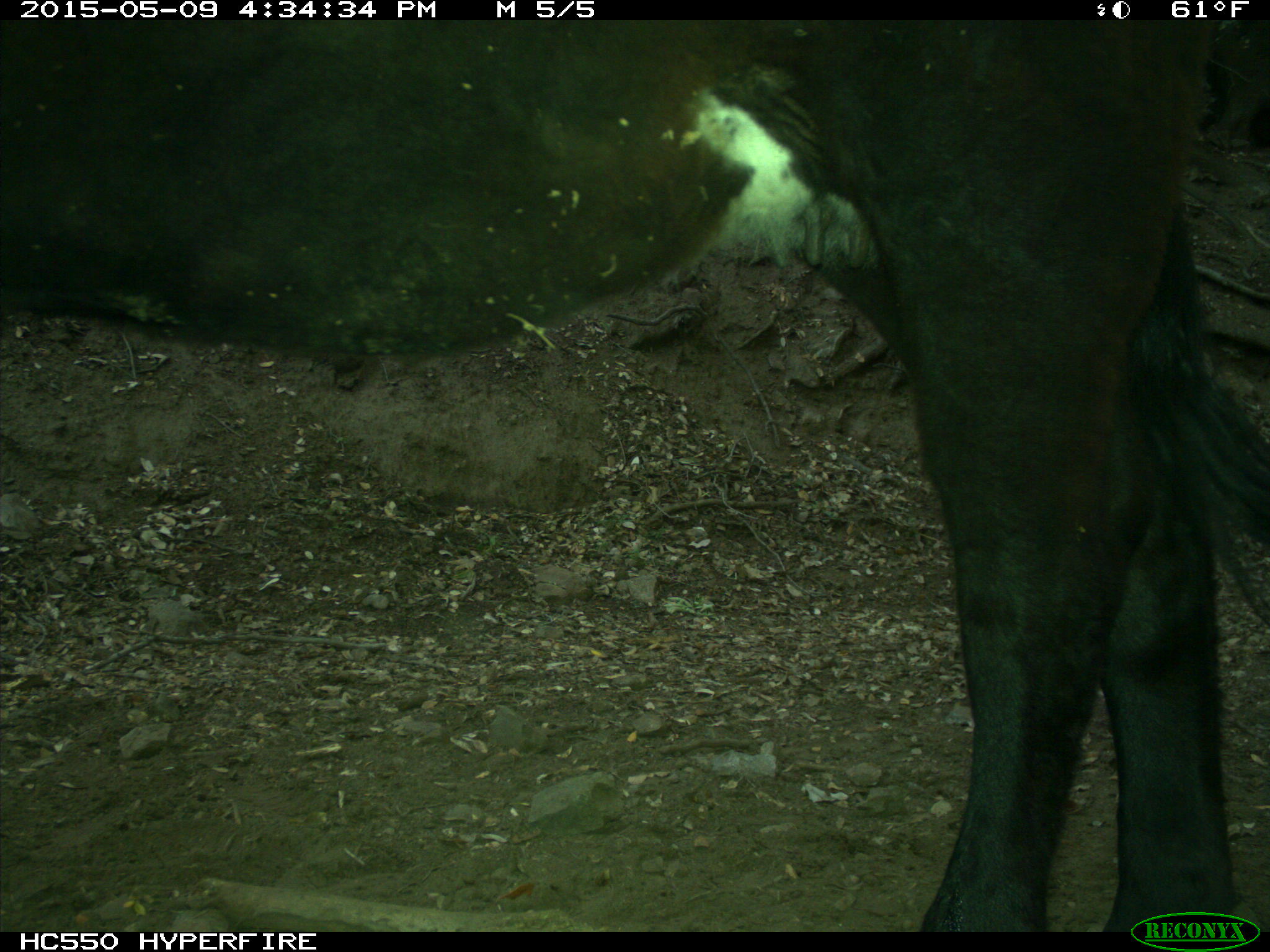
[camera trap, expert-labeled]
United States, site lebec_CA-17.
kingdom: Animalia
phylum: Chordata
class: Mammalia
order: Artiodactyla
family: Bovidae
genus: Bos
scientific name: Bos taurus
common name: domestic cow